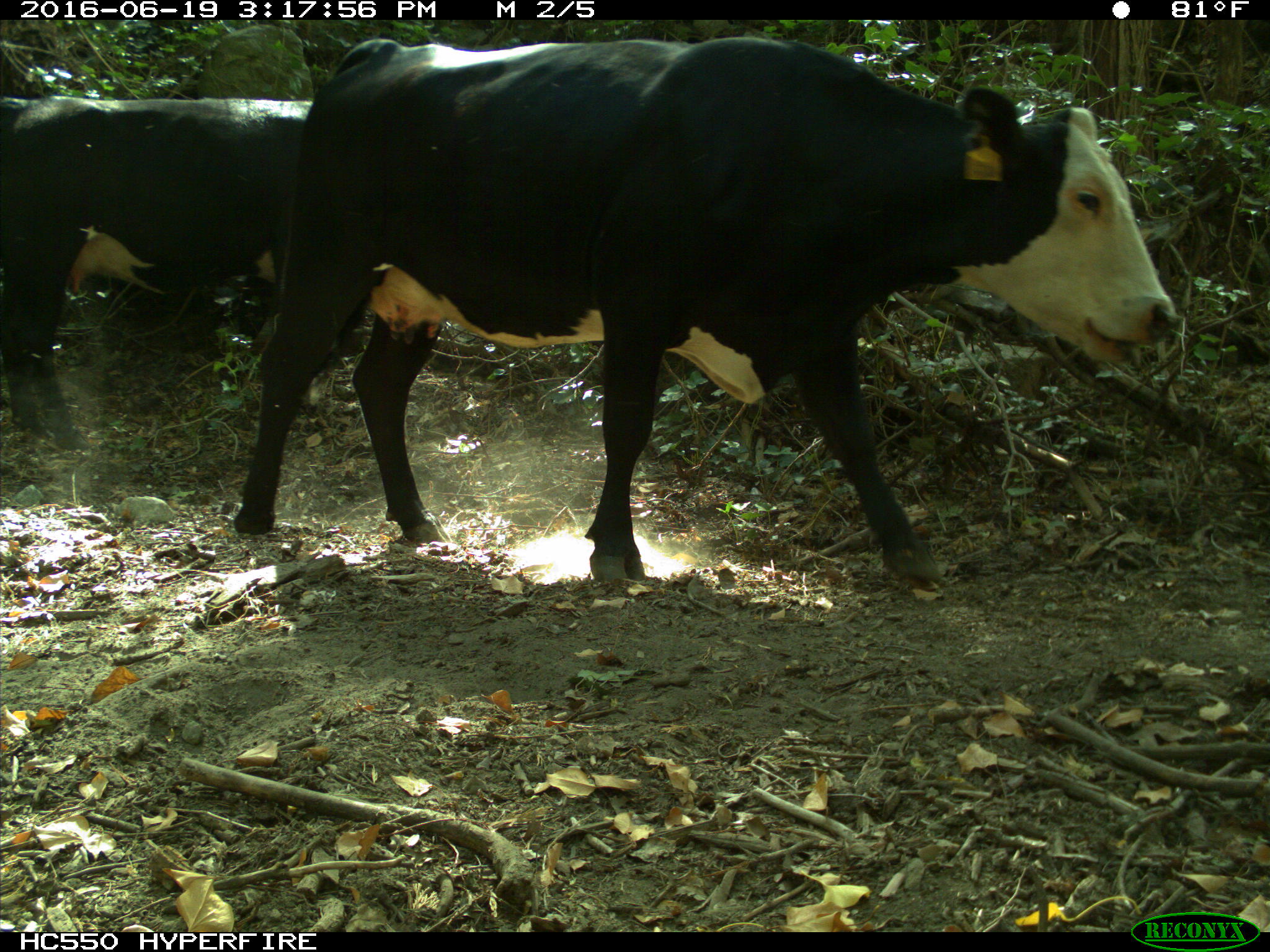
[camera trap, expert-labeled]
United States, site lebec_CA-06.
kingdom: Animalia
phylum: Chordata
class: Mammalia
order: Artiodactyla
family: Bovidae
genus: Bos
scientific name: Bos taurus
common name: domestic cow